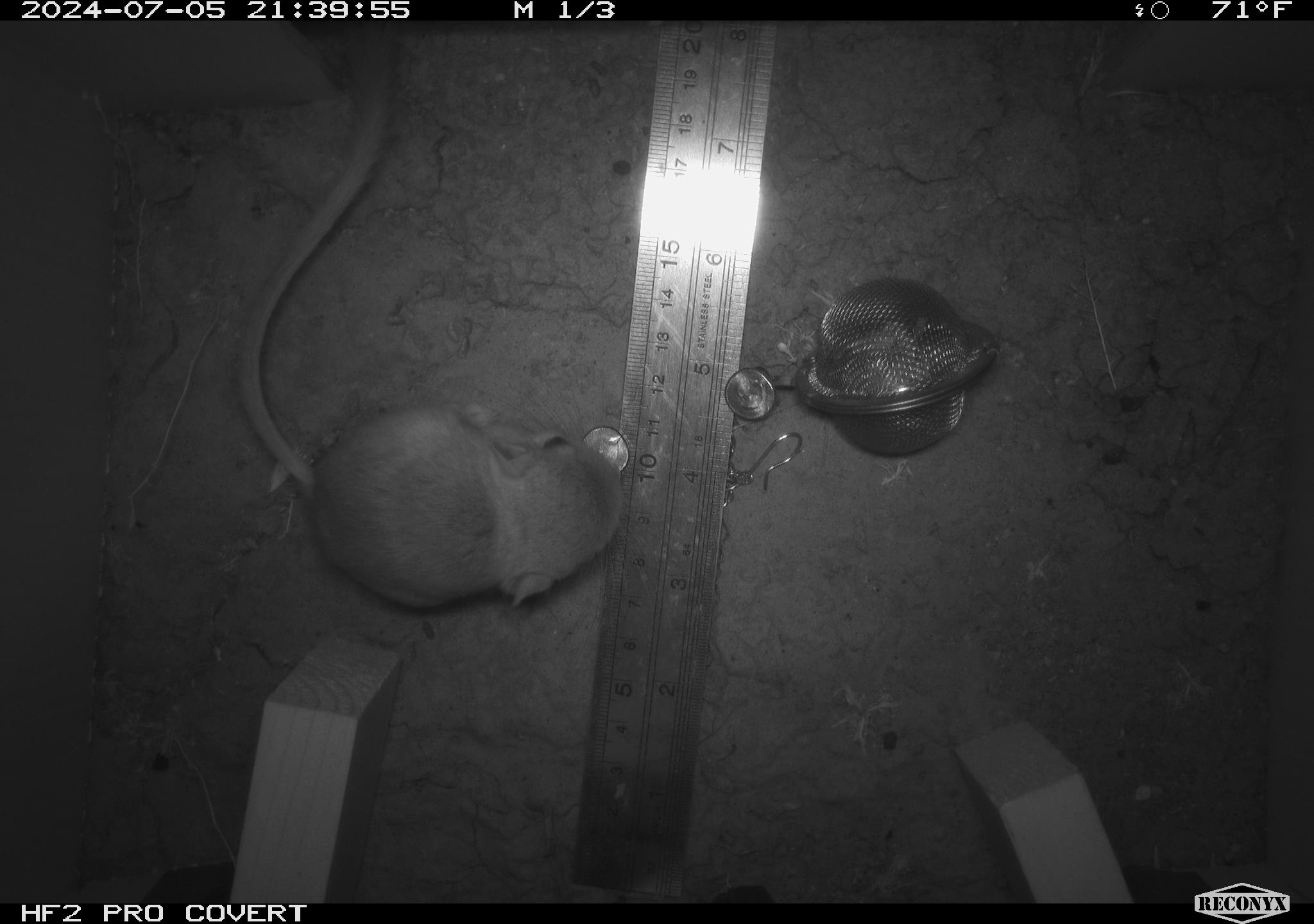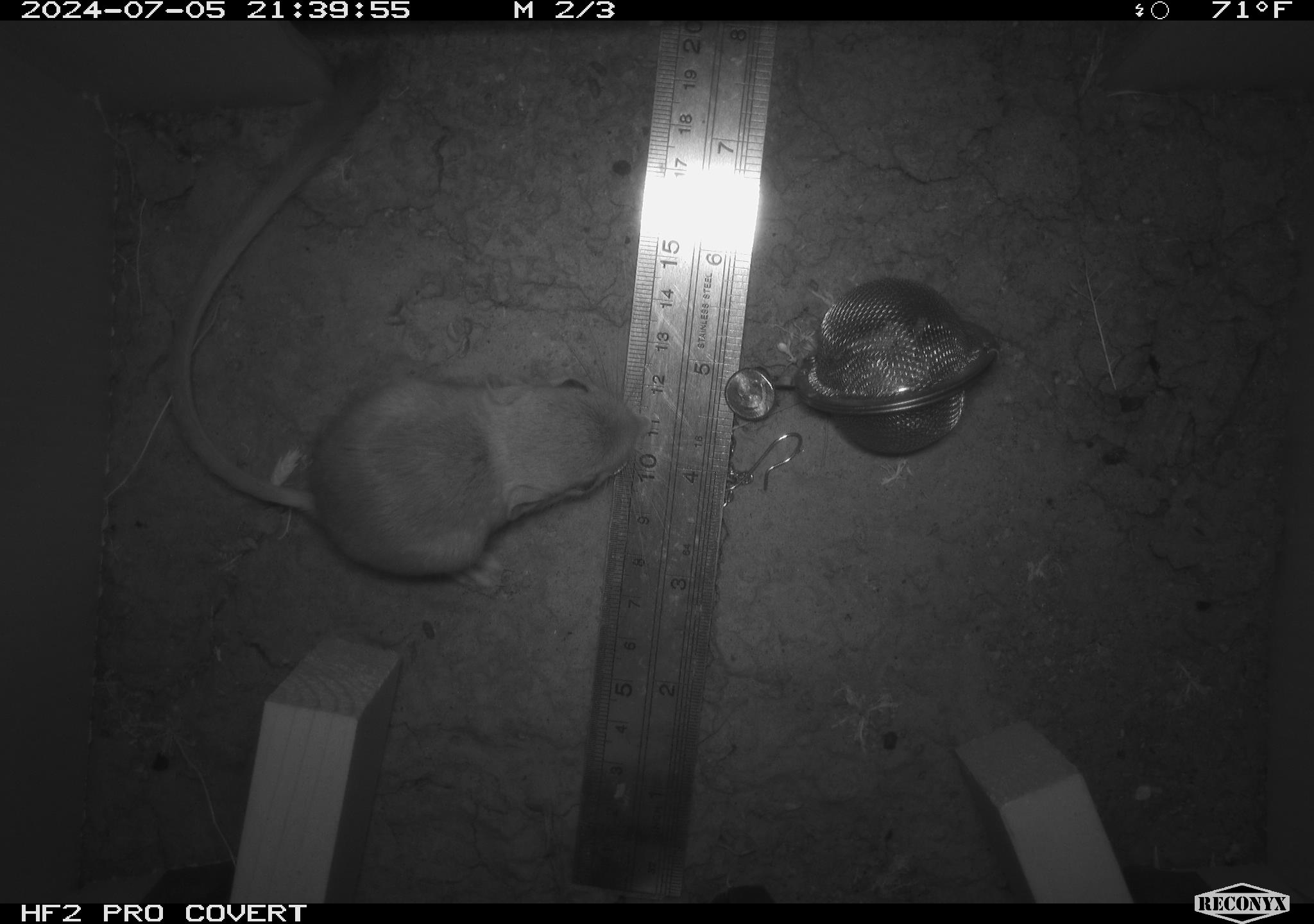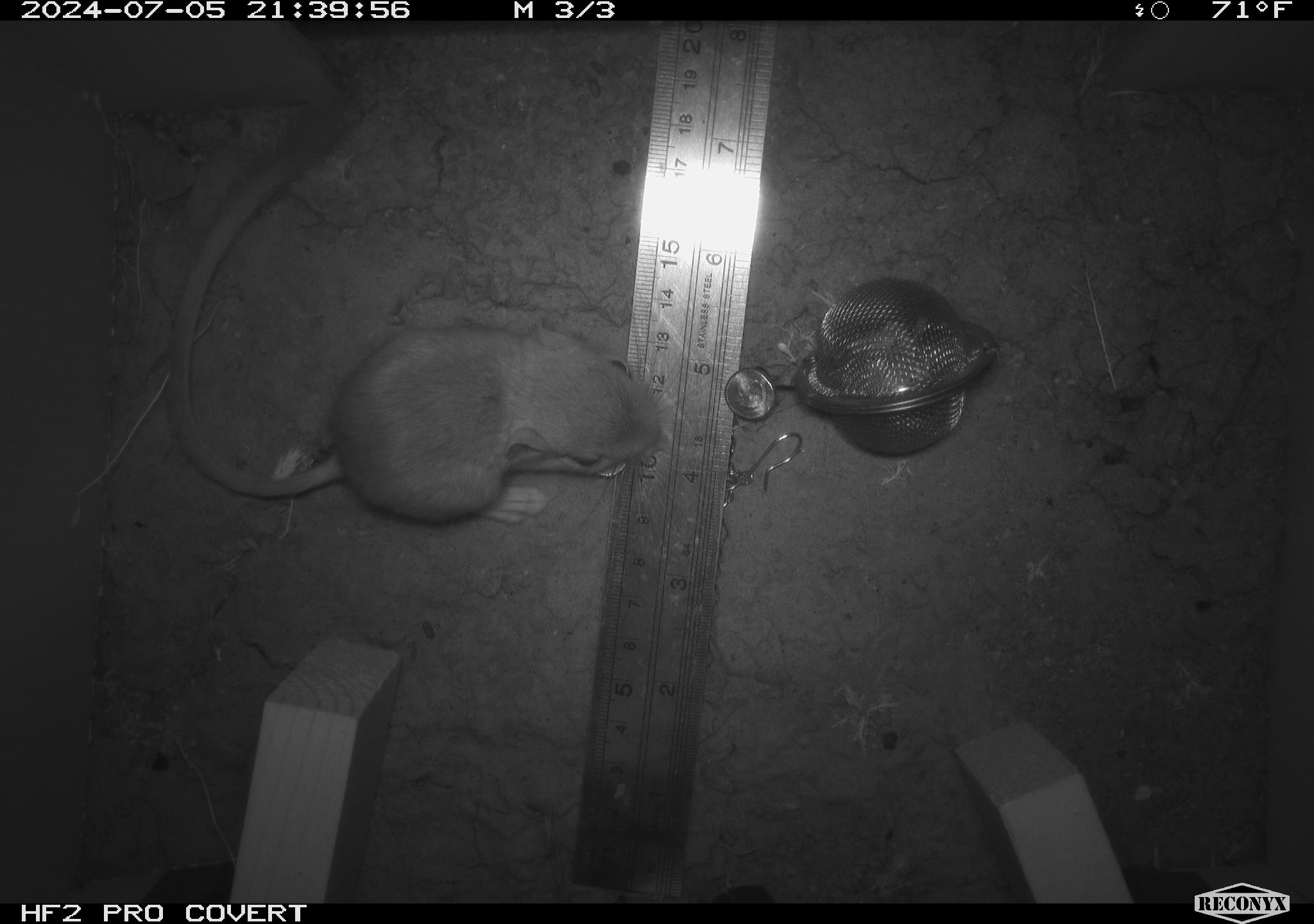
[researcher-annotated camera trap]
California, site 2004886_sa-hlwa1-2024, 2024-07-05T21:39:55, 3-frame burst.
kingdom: Animalia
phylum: Chordata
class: Mammalia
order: Rodentia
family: Heteromyidae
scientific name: Heteromyidae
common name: kangaroo rats and pocket mice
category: heteromyidae family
Heteromyidae family (kangaroo rats and pocket mice) (Heteromyidae).